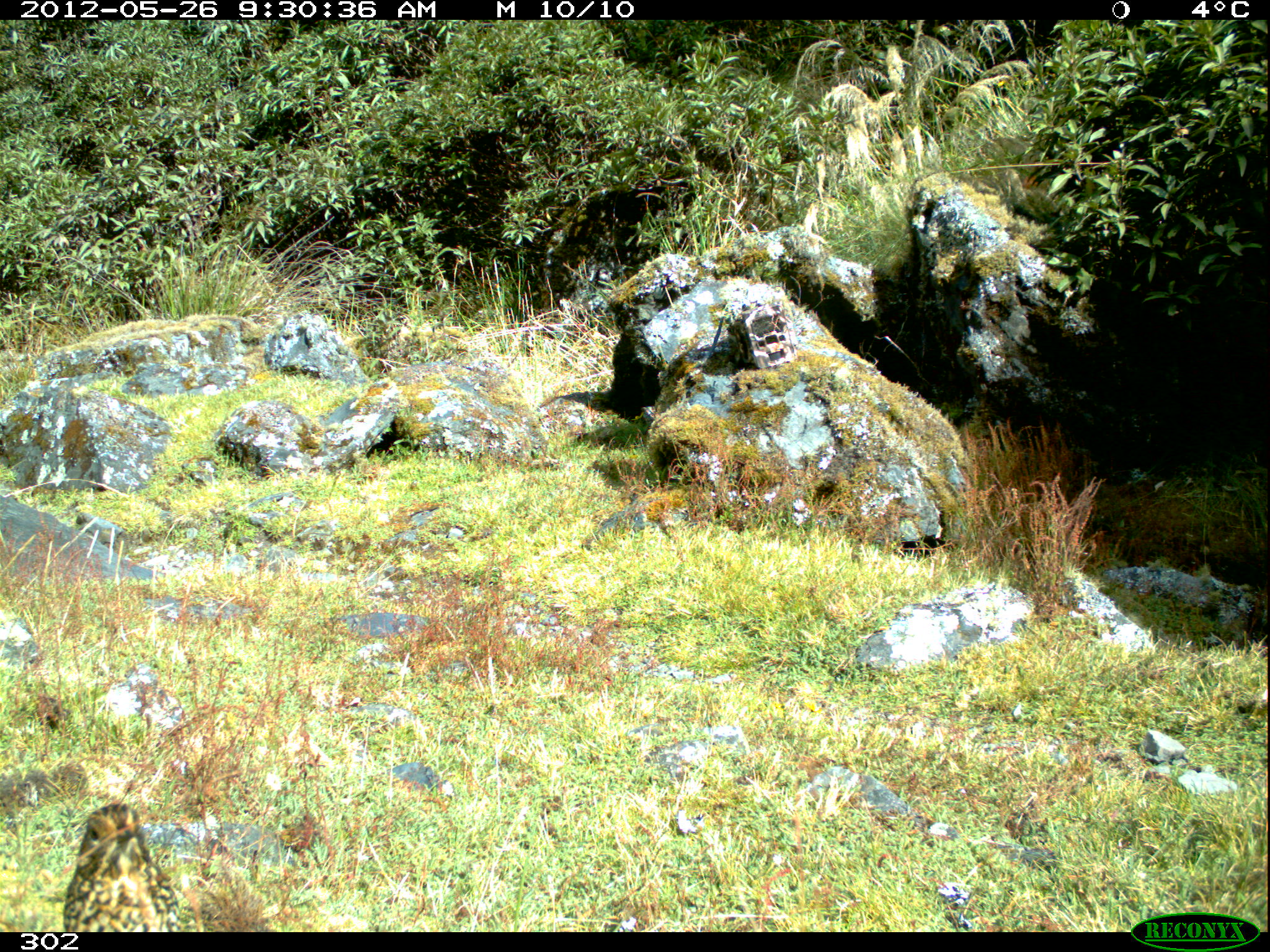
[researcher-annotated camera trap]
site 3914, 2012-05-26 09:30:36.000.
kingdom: Animalia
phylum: Chordata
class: Aves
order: Passeriformes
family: Grallariidae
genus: Grallaria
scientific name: Grallaria andicolus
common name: stripe-headed antpitta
Grallaria andicolus (stripe-headed antpitta).